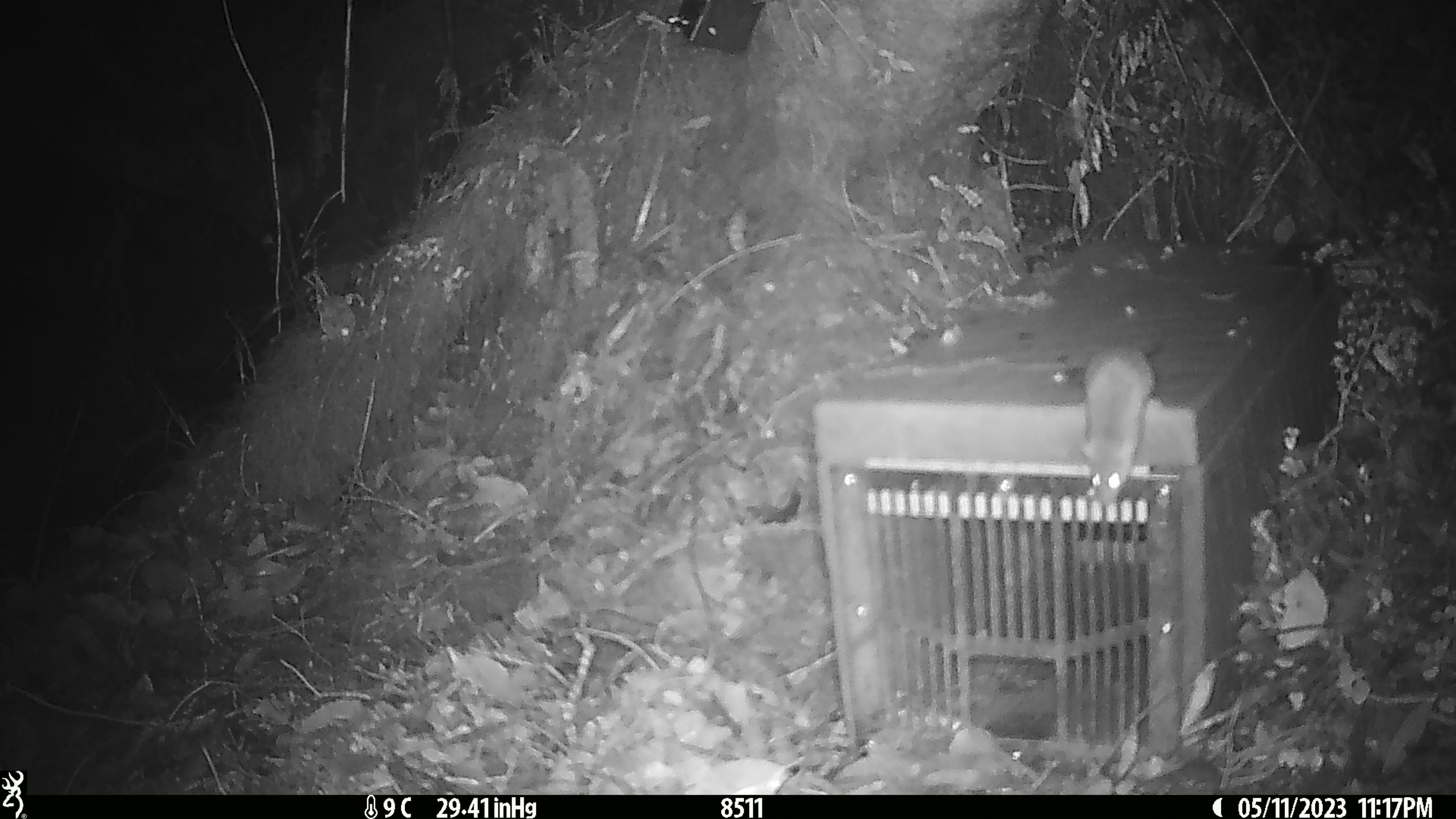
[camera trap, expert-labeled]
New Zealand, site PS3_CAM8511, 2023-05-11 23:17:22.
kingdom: Animalia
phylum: Chordata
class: Mammalia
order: Rodentia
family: Muridae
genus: Mus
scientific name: Mus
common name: mouse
Mouse (Mus).